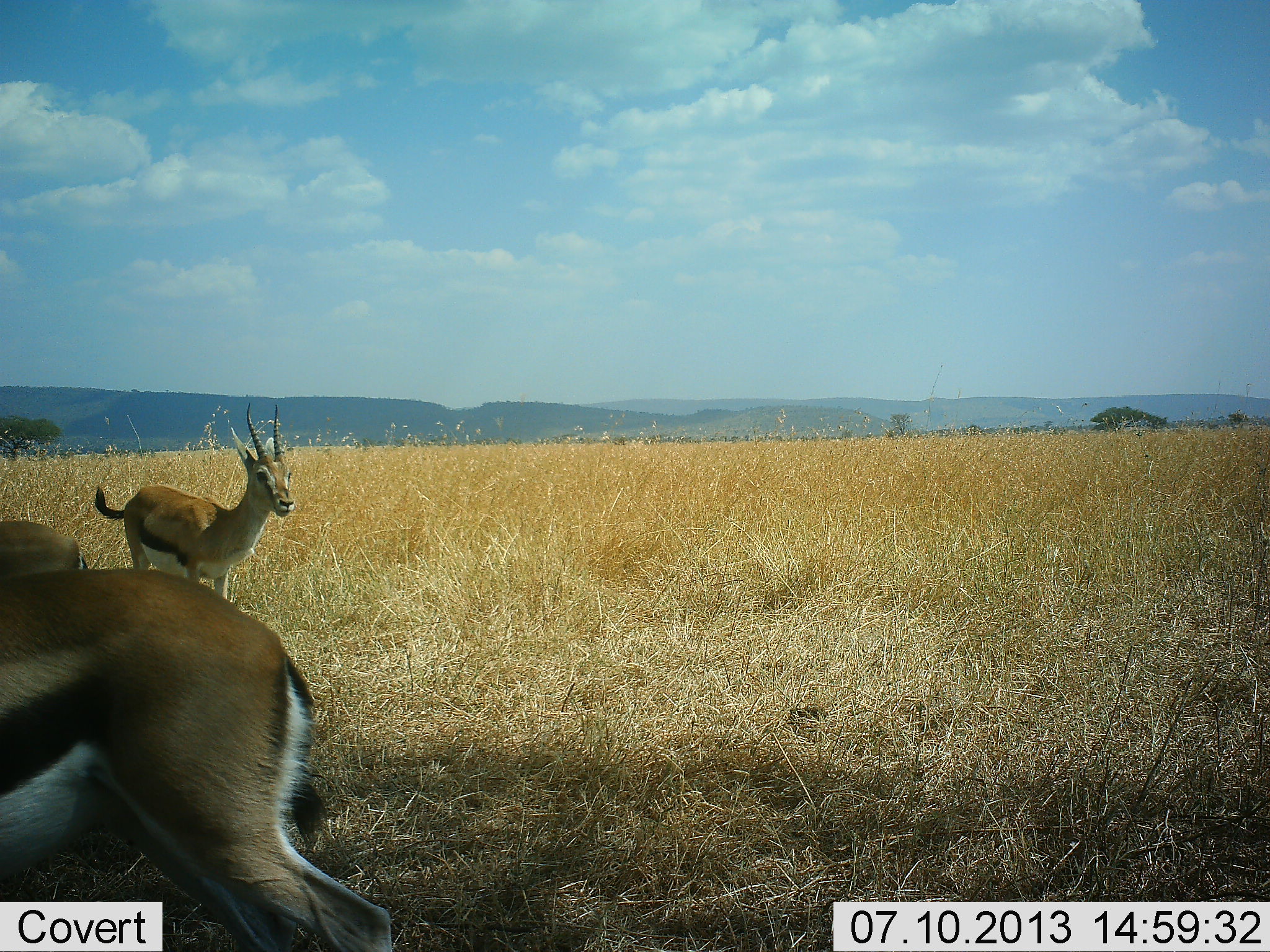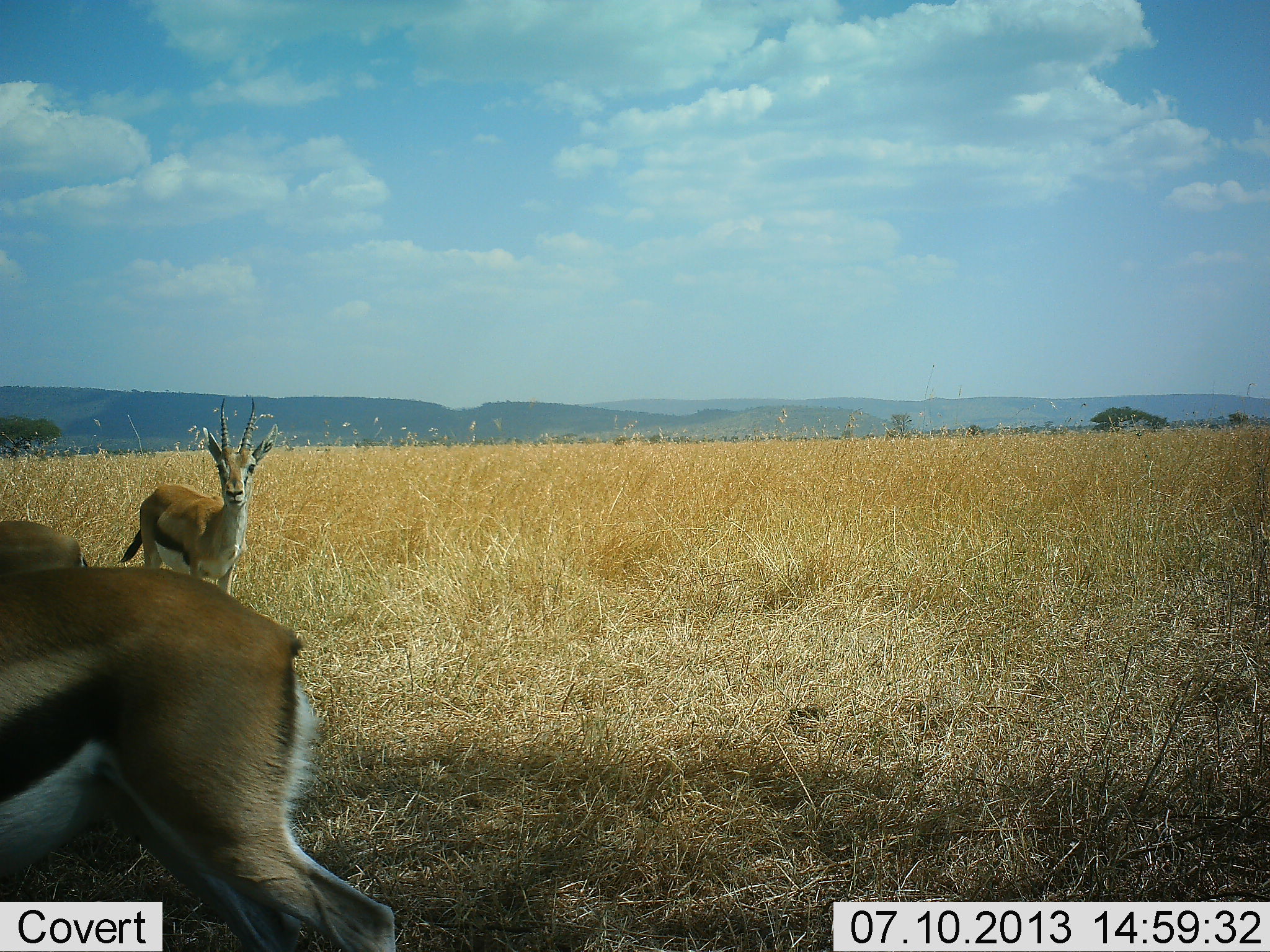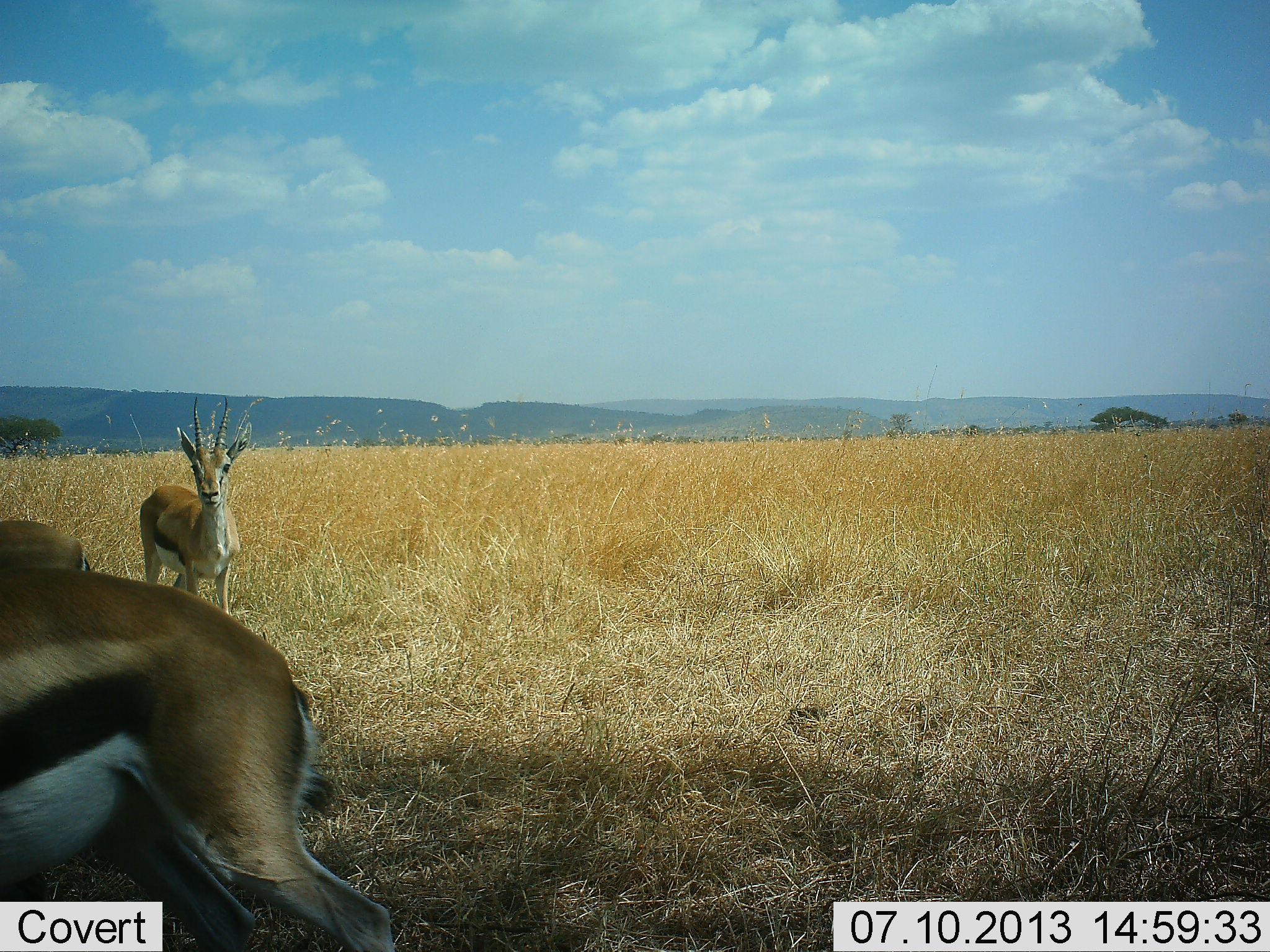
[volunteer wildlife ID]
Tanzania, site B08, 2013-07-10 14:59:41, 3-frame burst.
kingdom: Animalia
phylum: Chordata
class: Mammalia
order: Artiodactyla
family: Bovidae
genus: Eudorcas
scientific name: Eudorcas thomsonii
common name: thomson's gazelle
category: gazellethomsons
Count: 3.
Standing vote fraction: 92%.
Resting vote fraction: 0%.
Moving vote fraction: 17%.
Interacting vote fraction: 0%.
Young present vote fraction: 0%.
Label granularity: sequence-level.